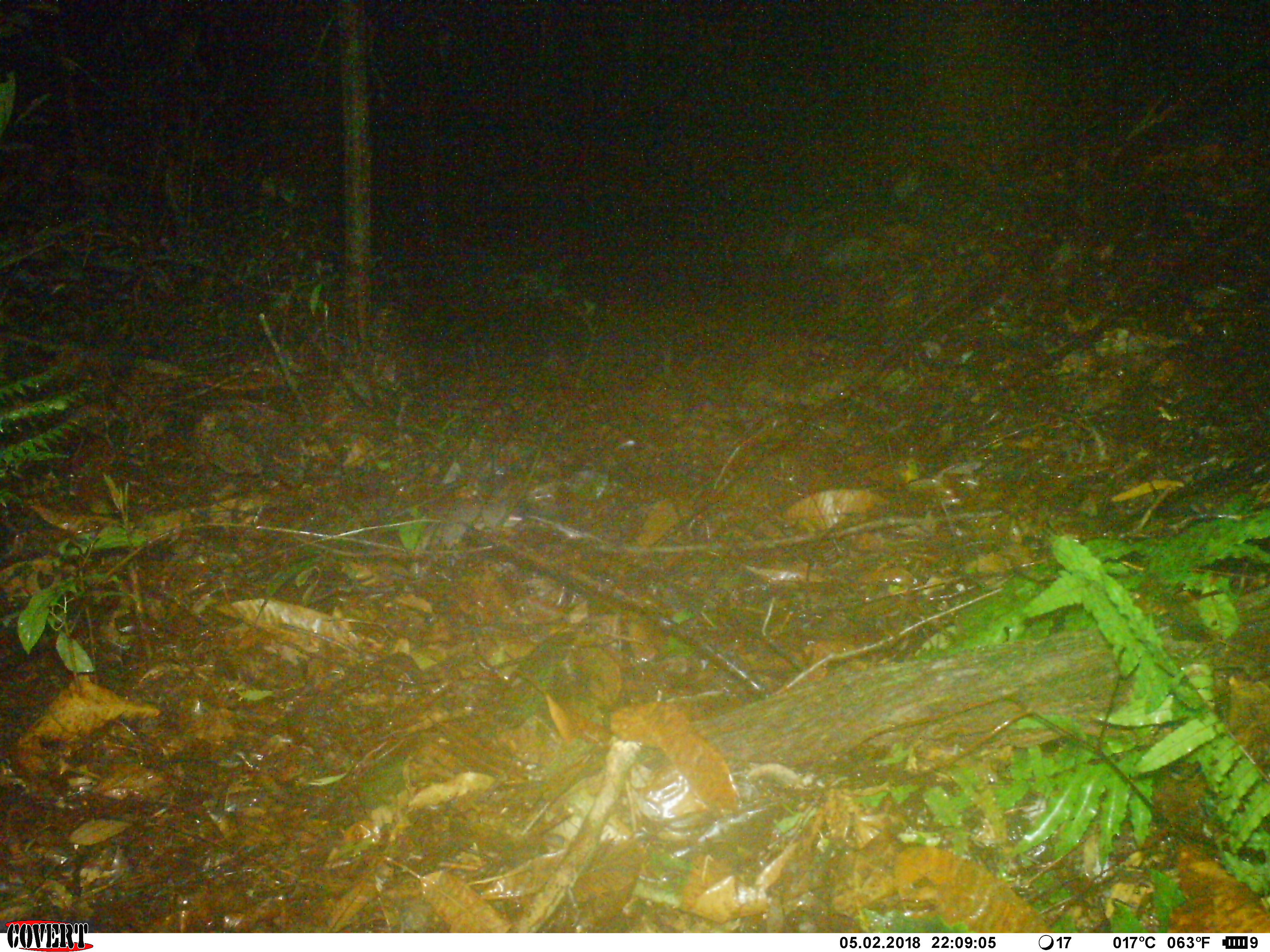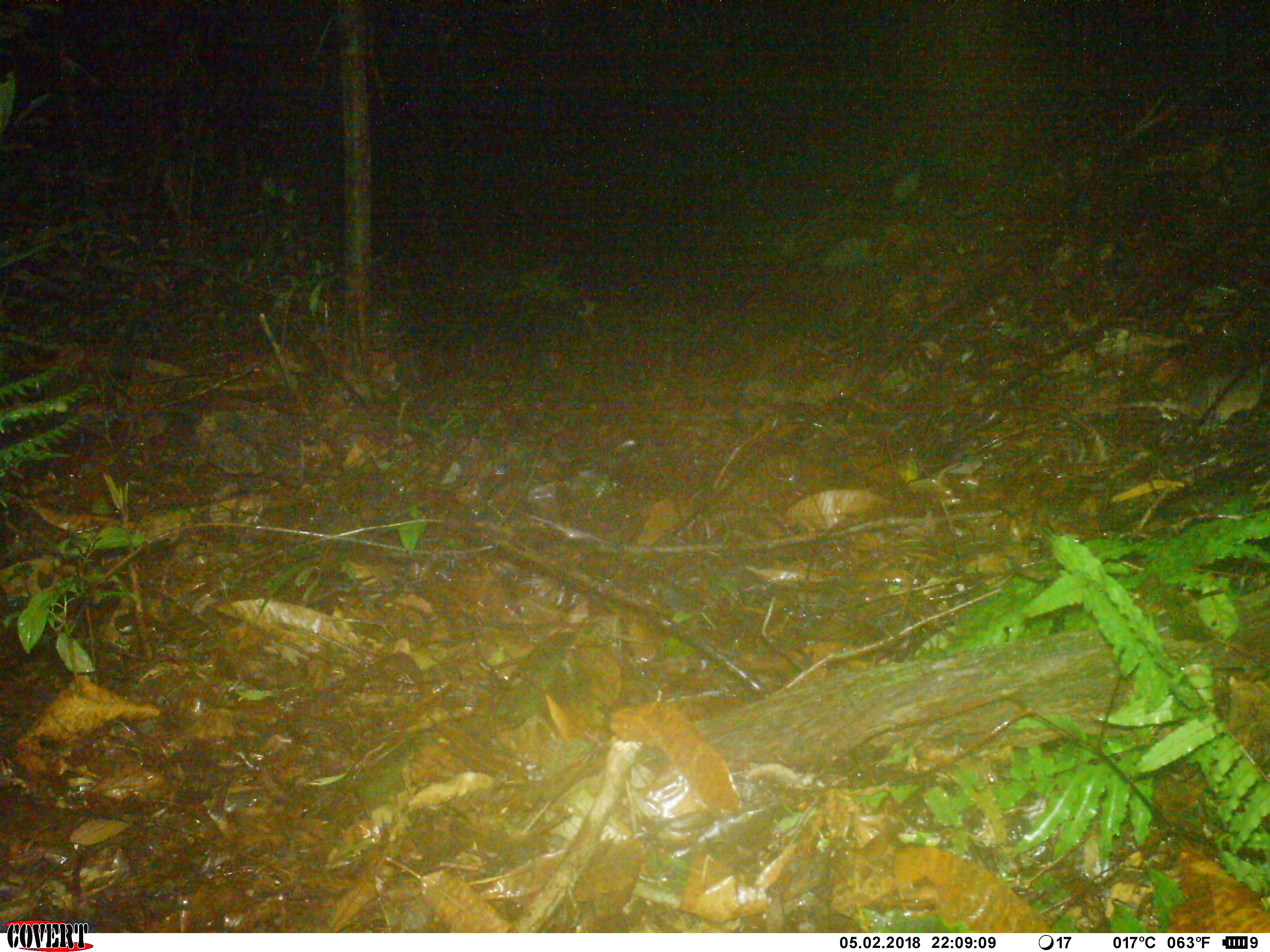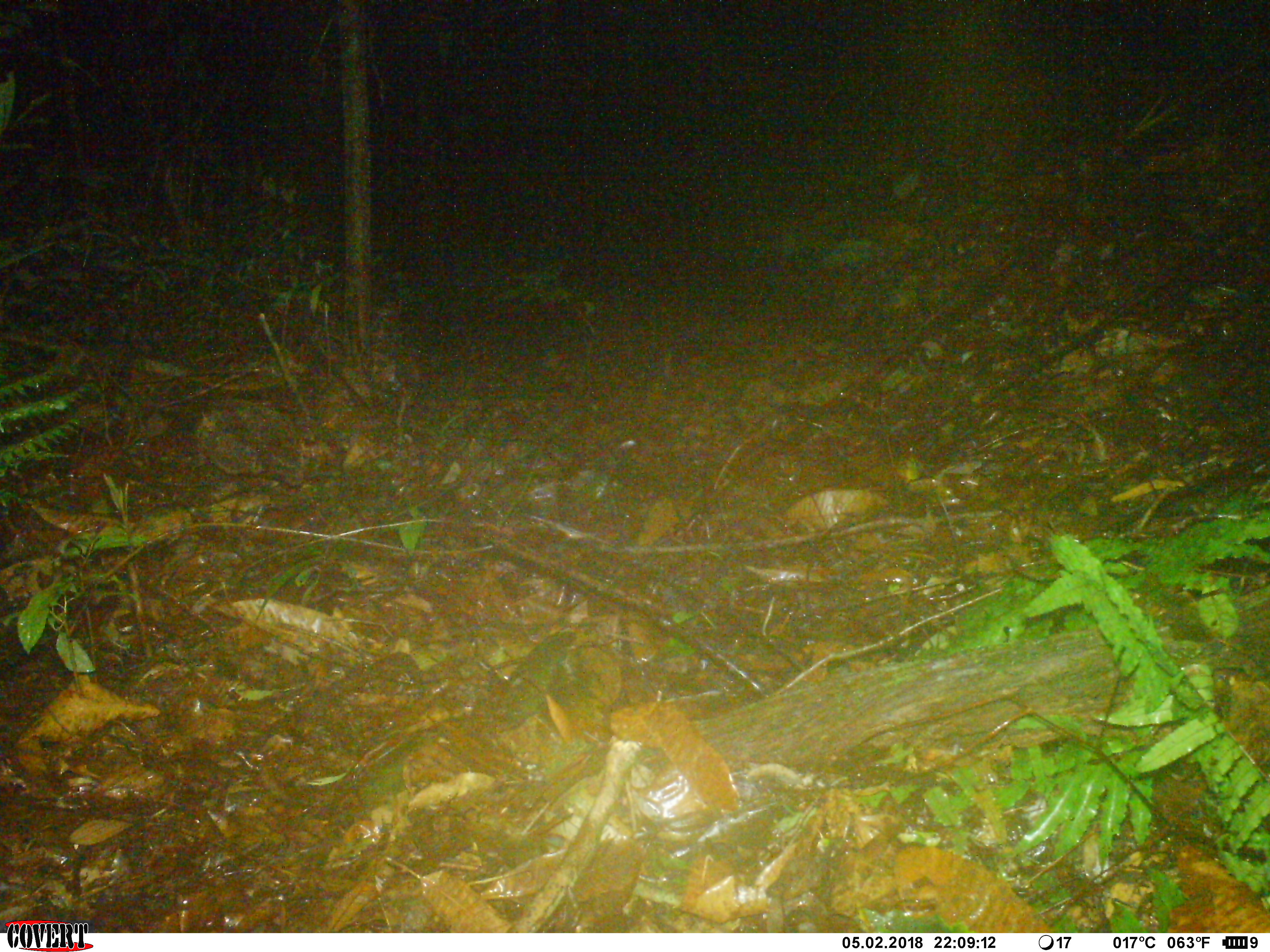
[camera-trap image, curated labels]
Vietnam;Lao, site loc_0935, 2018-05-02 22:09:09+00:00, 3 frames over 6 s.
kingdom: Animalia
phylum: Chordata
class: Mammalia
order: Rodentia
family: Muridae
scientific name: Muridae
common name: old-world mice and rats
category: unidentified murid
Unidentified murid (old-world mice and rats) (Muridae). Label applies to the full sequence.